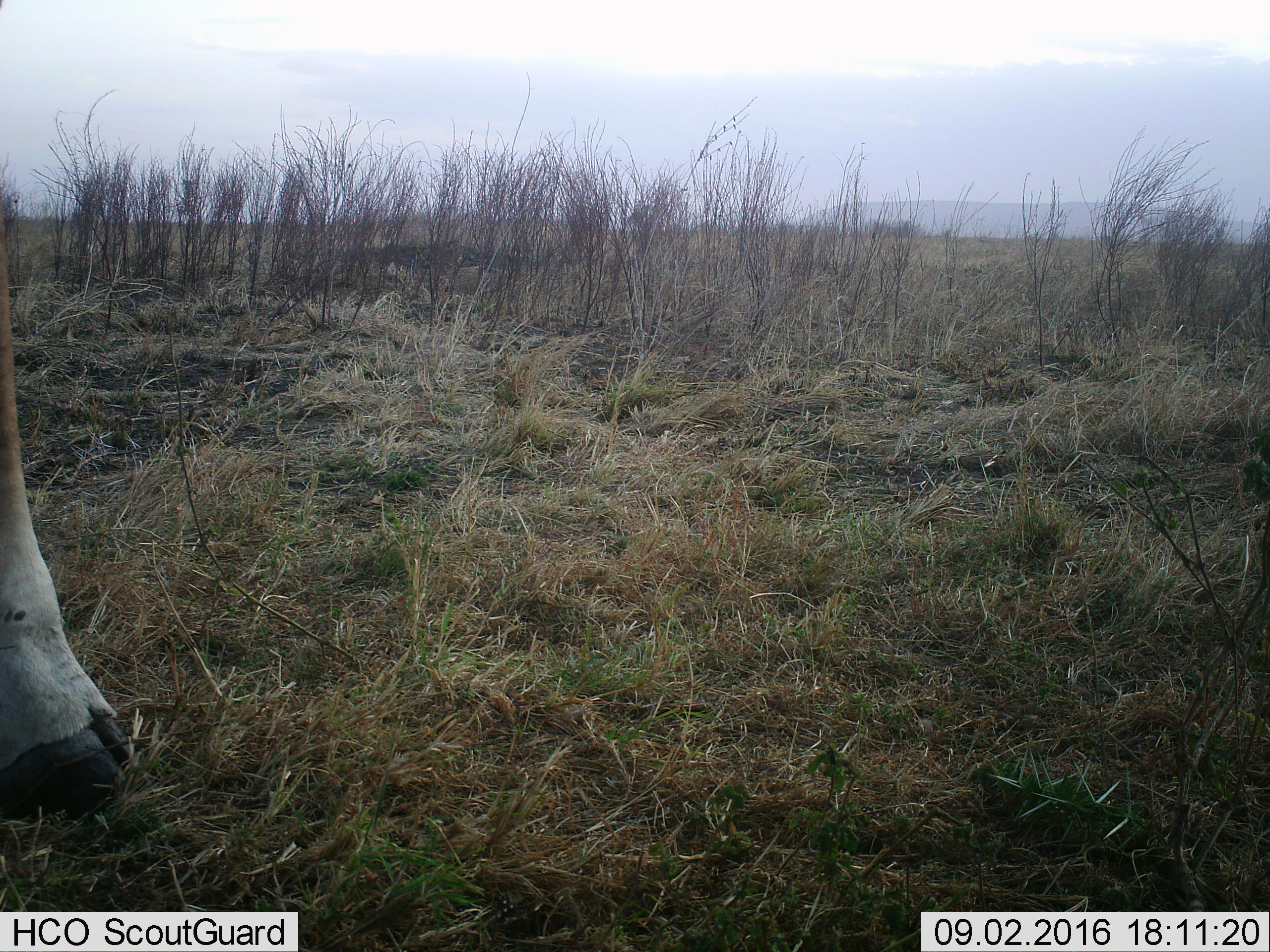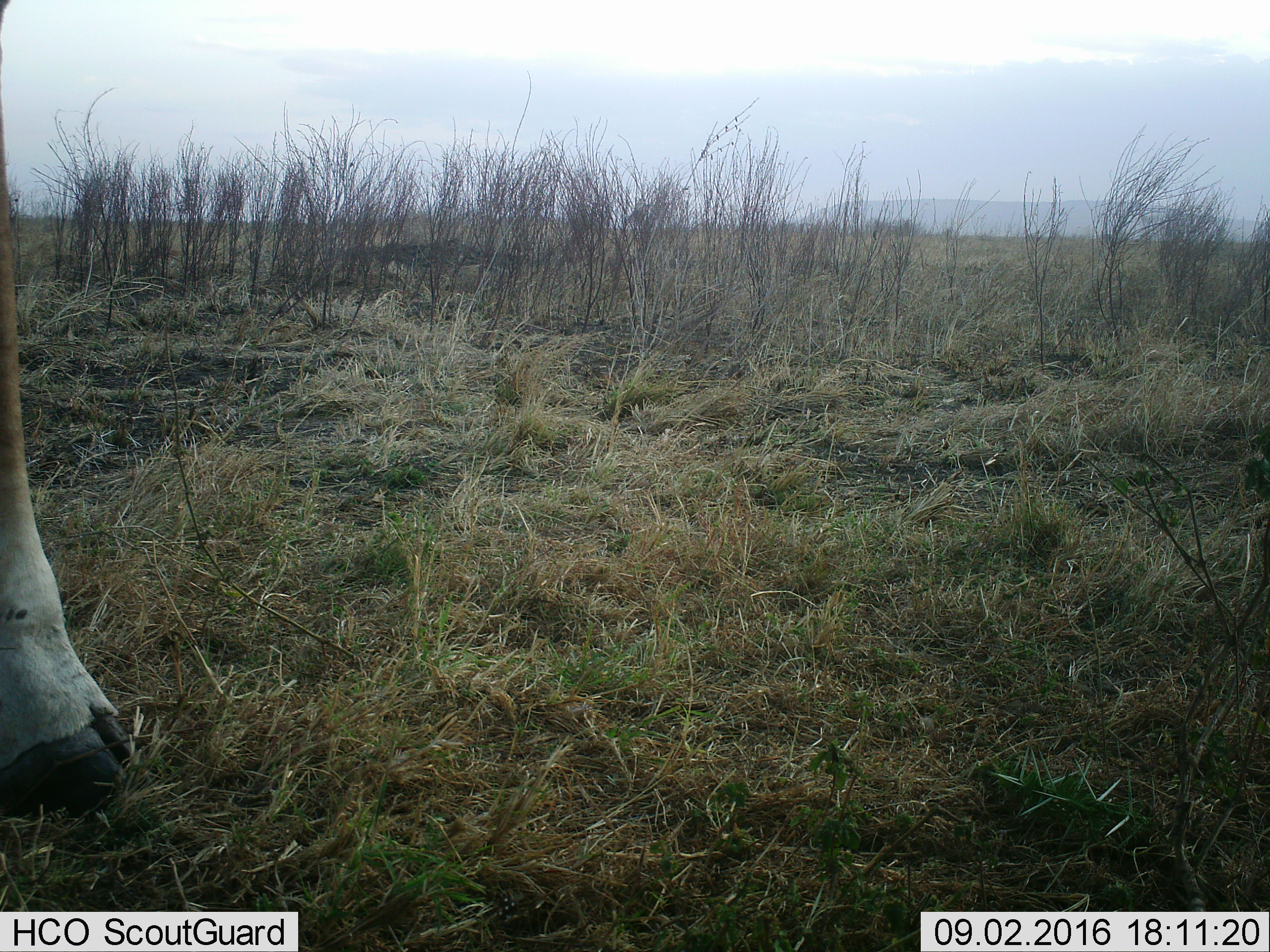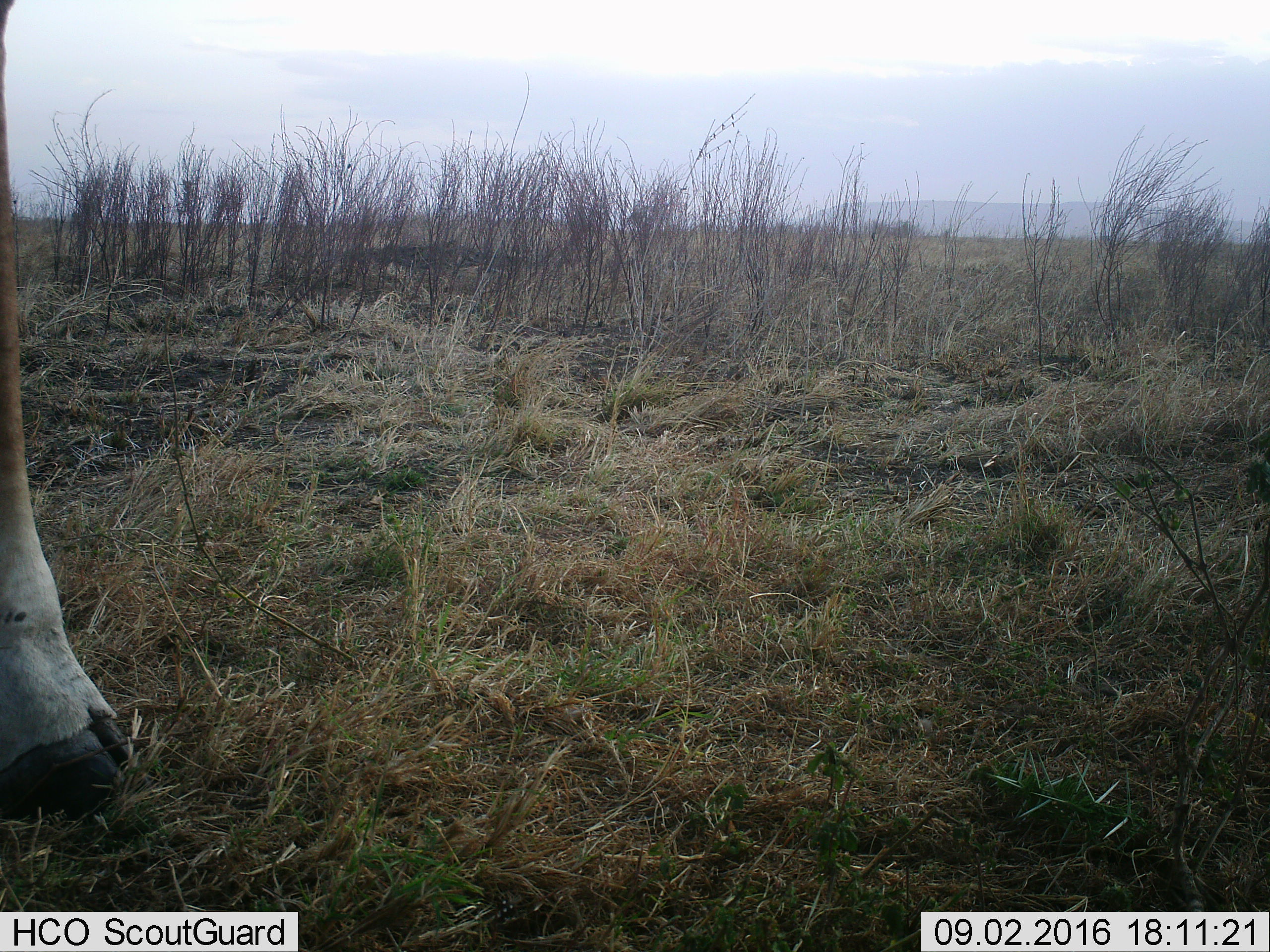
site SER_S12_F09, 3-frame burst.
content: unidentified animal